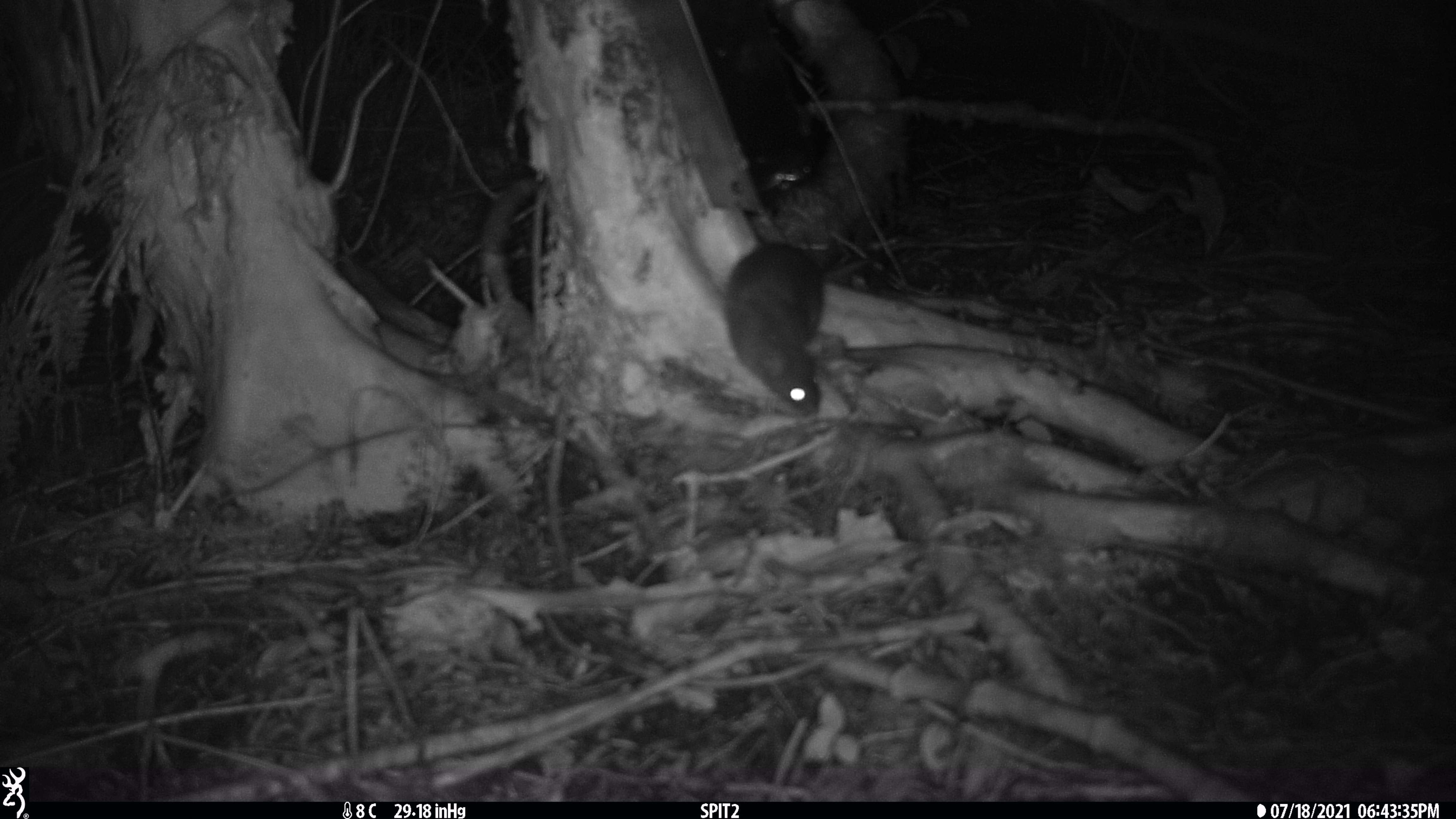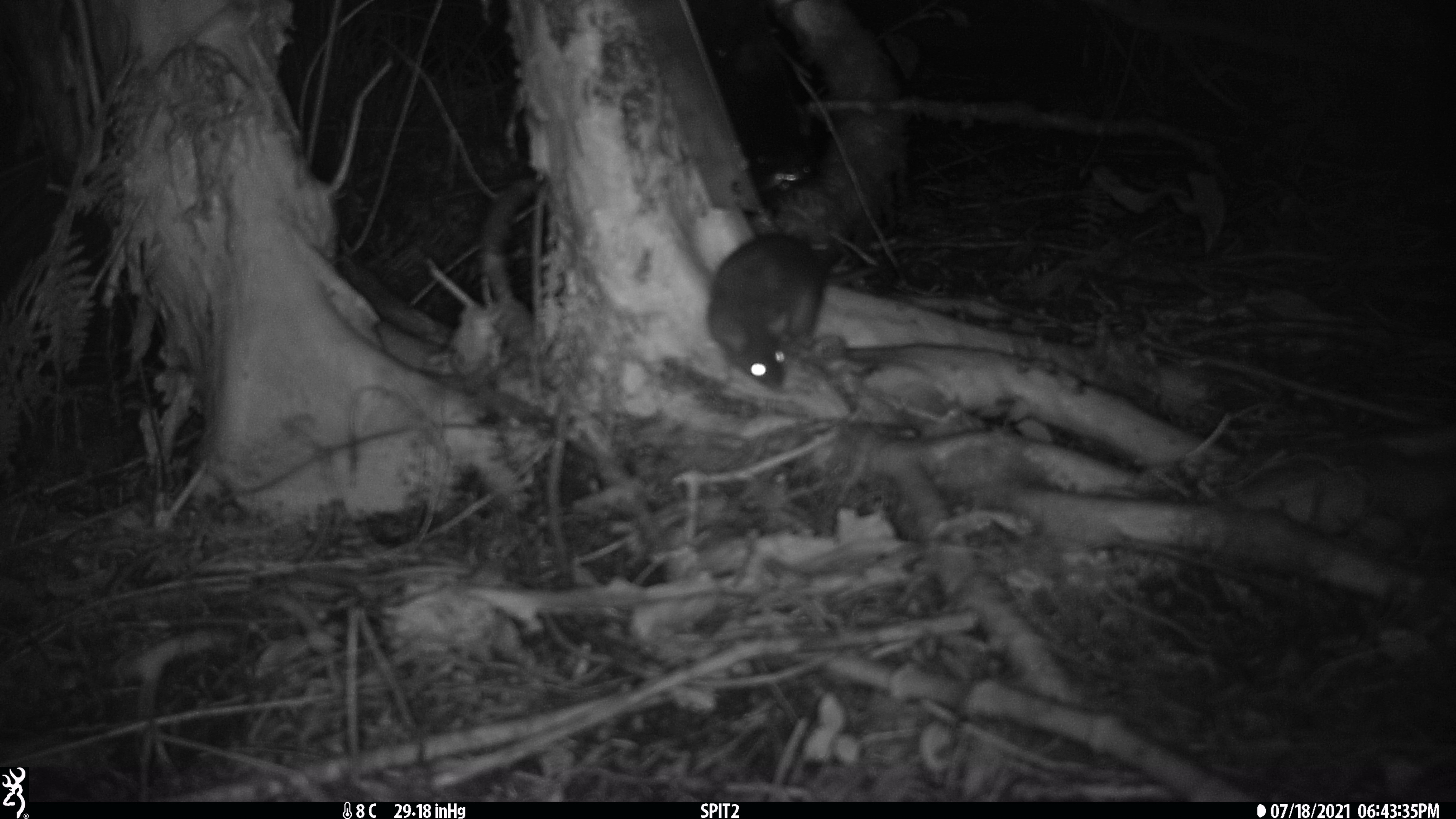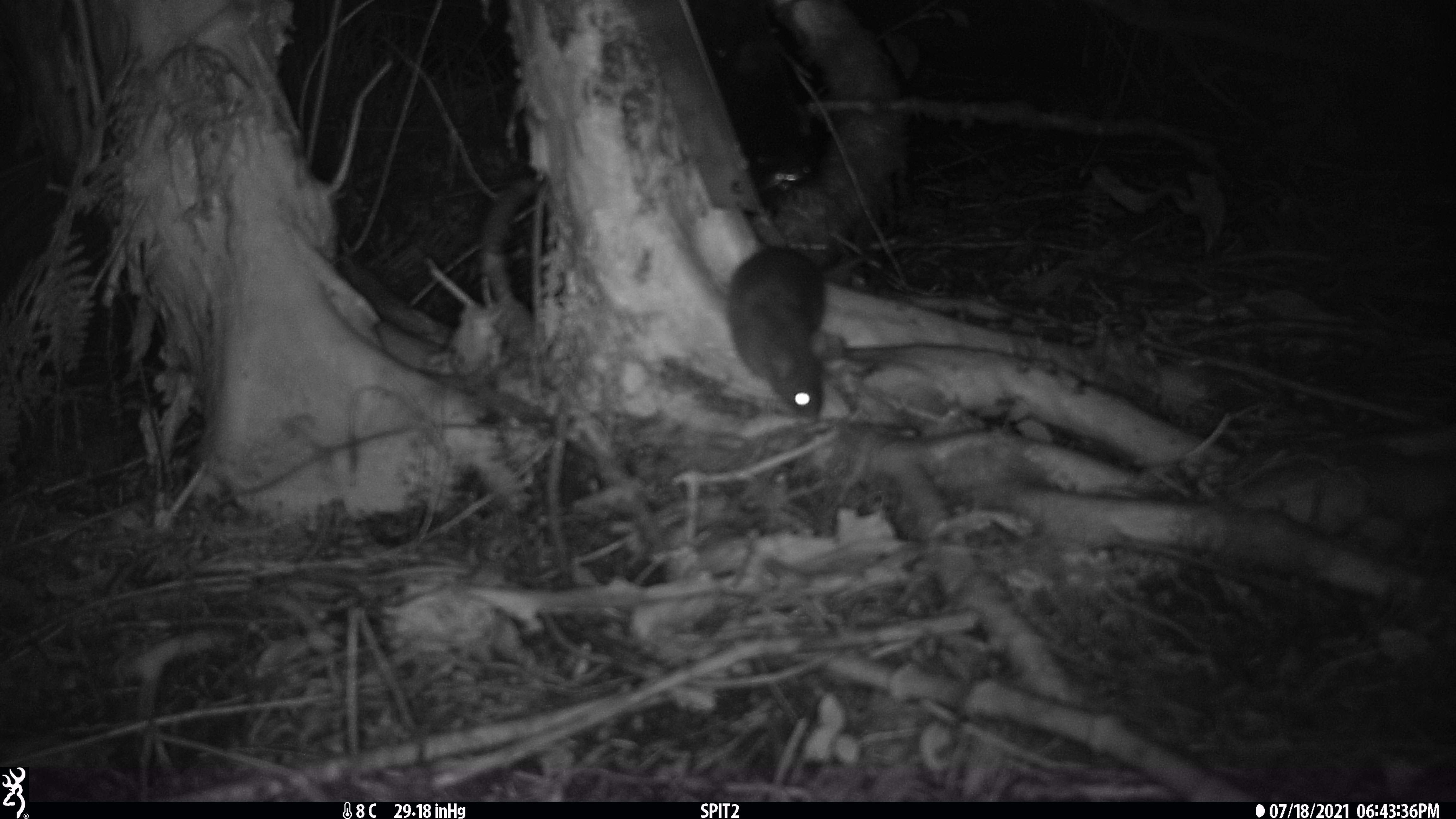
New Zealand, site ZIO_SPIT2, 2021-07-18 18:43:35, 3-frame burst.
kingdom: Animalia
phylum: Chordata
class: Mammalia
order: Rodentia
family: Muridae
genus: Rattus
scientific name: Rattus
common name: rat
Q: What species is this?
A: Rat (Rattus).